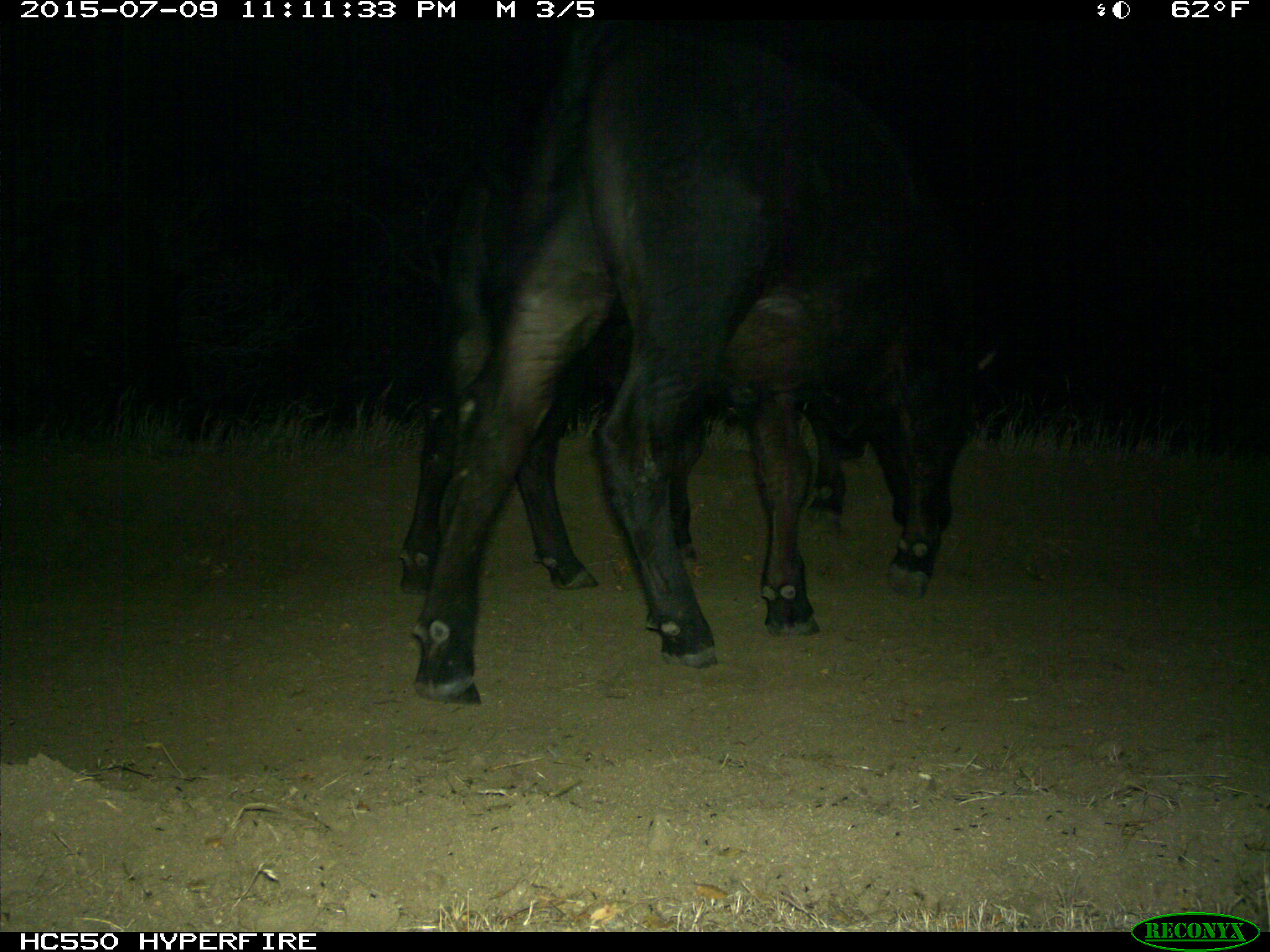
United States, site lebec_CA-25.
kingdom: Animalia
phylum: Chordata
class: Mammalia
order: Artiodactyla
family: Bovidae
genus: Bos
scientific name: Bos taurus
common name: domestic cow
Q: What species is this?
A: Bos taurus (domestic cow).